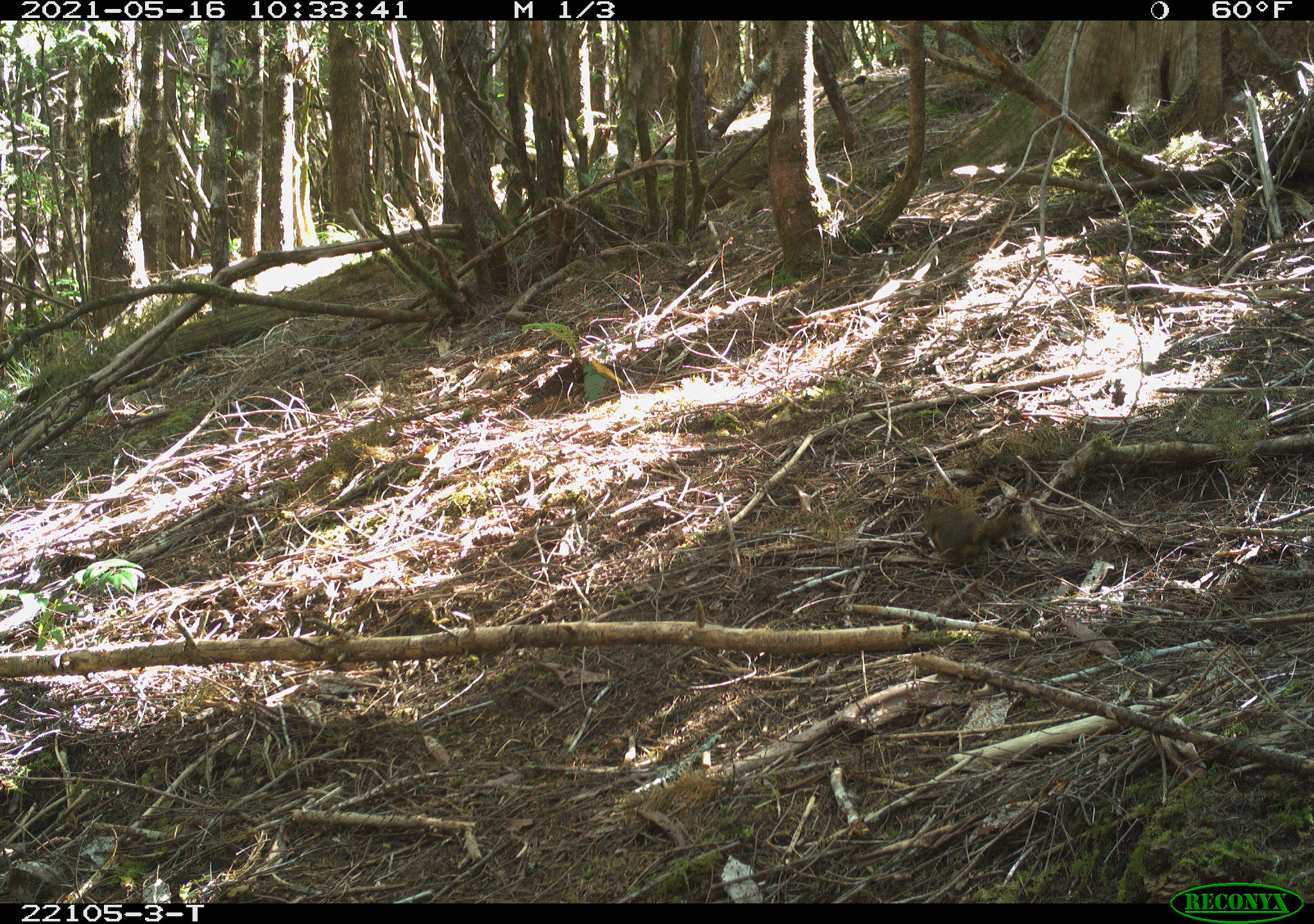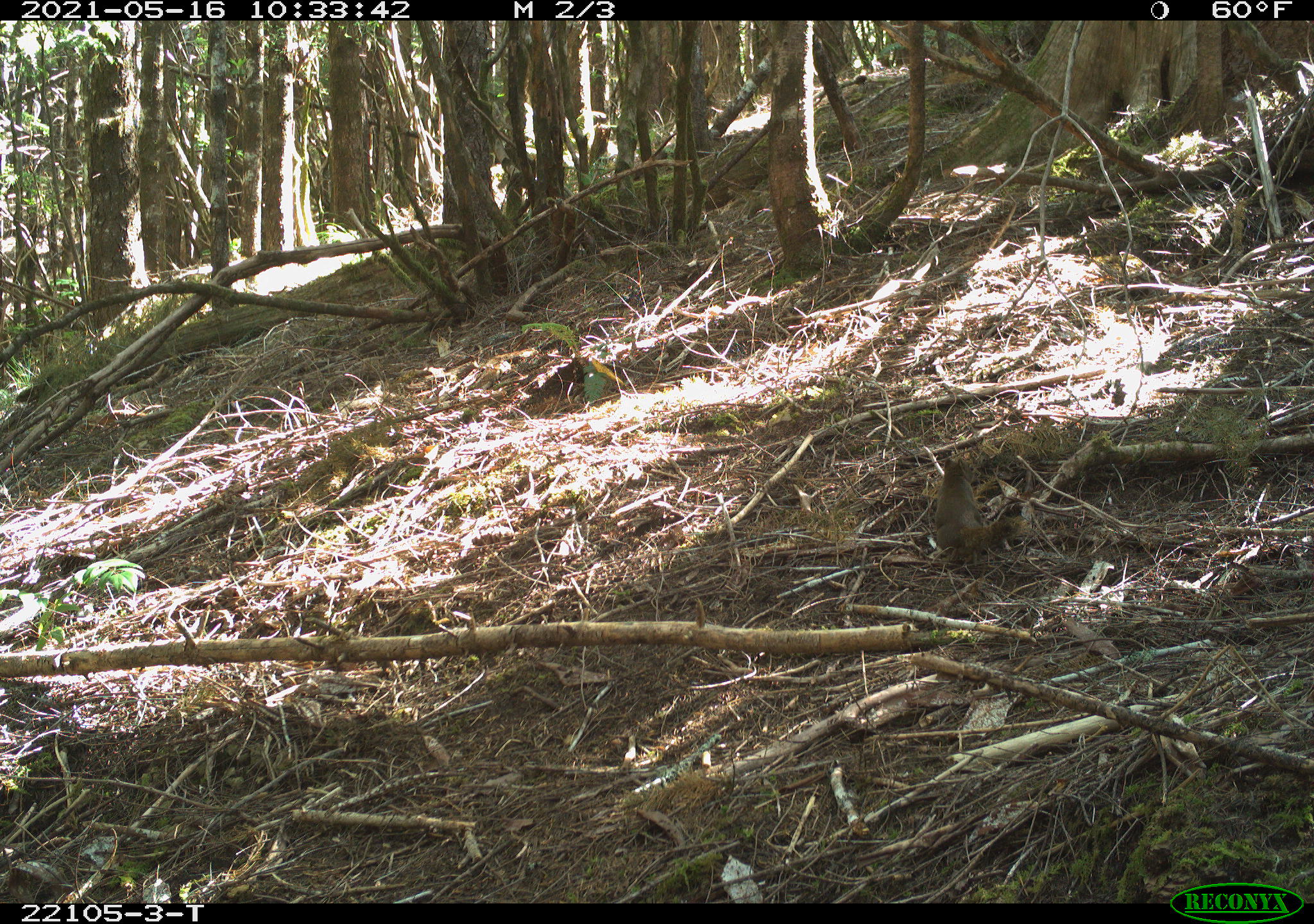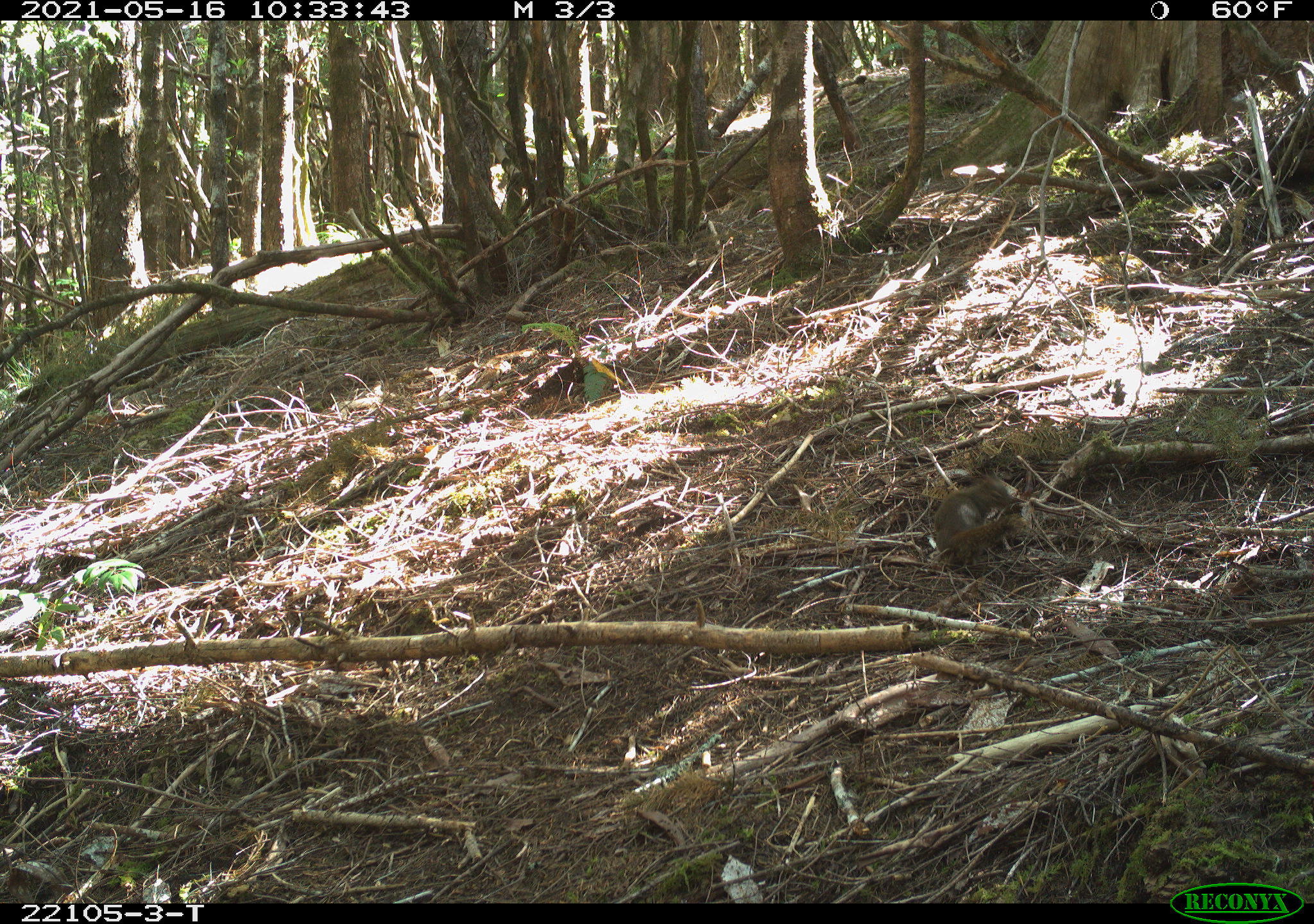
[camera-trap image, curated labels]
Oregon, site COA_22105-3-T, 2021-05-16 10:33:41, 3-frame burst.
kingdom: Animalia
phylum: Chordata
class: Mammalia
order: Rodentia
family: Sciuridae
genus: Tamiasciurus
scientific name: Tamiasciurus douglasii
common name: douglas squirrel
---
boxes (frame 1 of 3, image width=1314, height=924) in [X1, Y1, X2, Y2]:
douglas squirrel: [888, 456, 1049, 602]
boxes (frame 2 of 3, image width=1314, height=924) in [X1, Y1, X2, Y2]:
douglas squirrel: [897, 438, 1049, 592]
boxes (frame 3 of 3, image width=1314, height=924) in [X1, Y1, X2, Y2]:
douglas squirrel: [910, 437, 1062, 586]